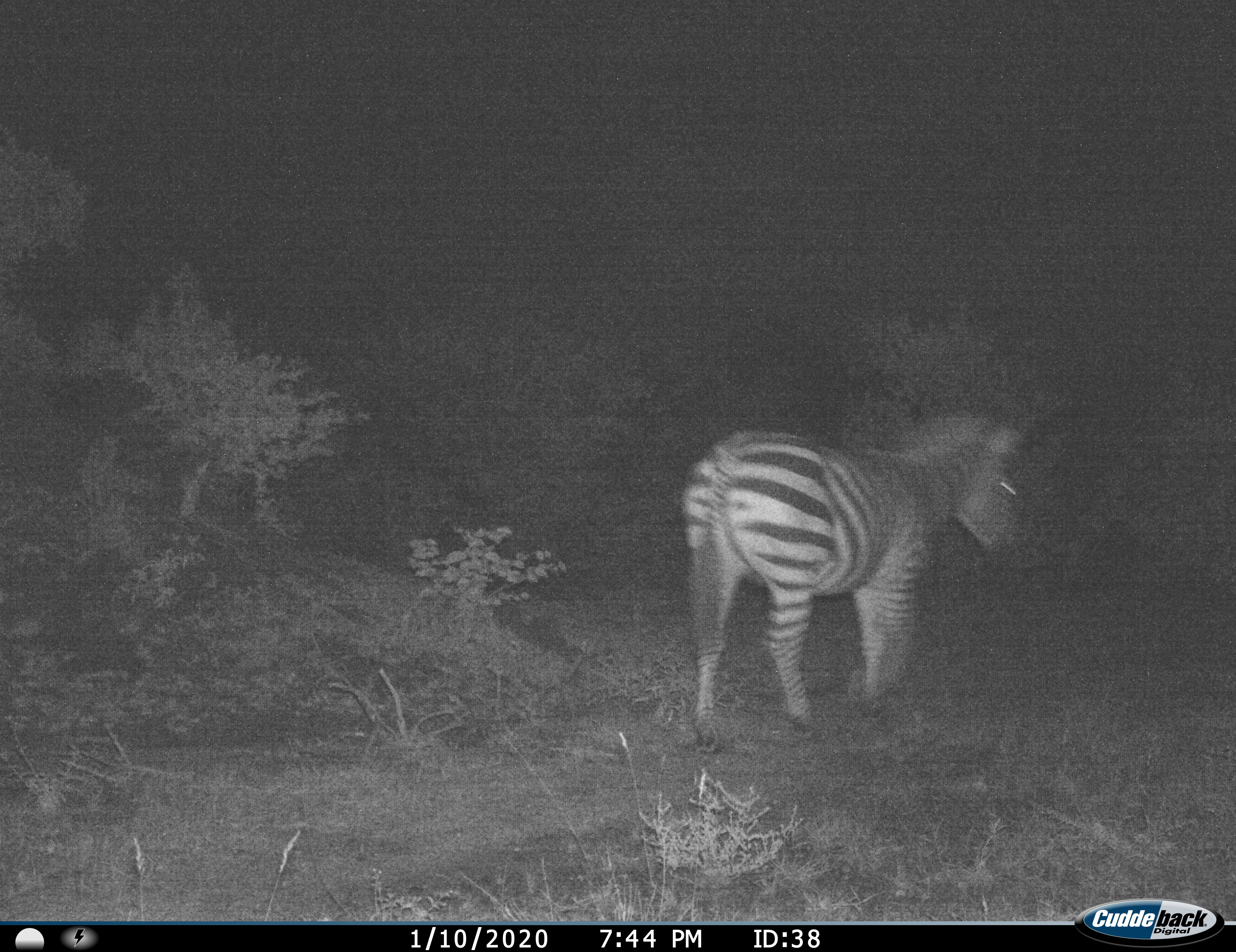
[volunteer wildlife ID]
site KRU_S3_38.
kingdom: Animalia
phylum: Chordata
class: Mammalia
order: Perissodactyla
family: Equidae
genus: Equus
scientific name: Equus quagga burchellii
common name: burchell's zebra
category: zebraburchells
Zebraburchells (burchell's zebra) (Equus quagga burchellii), count 1. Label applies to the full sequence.